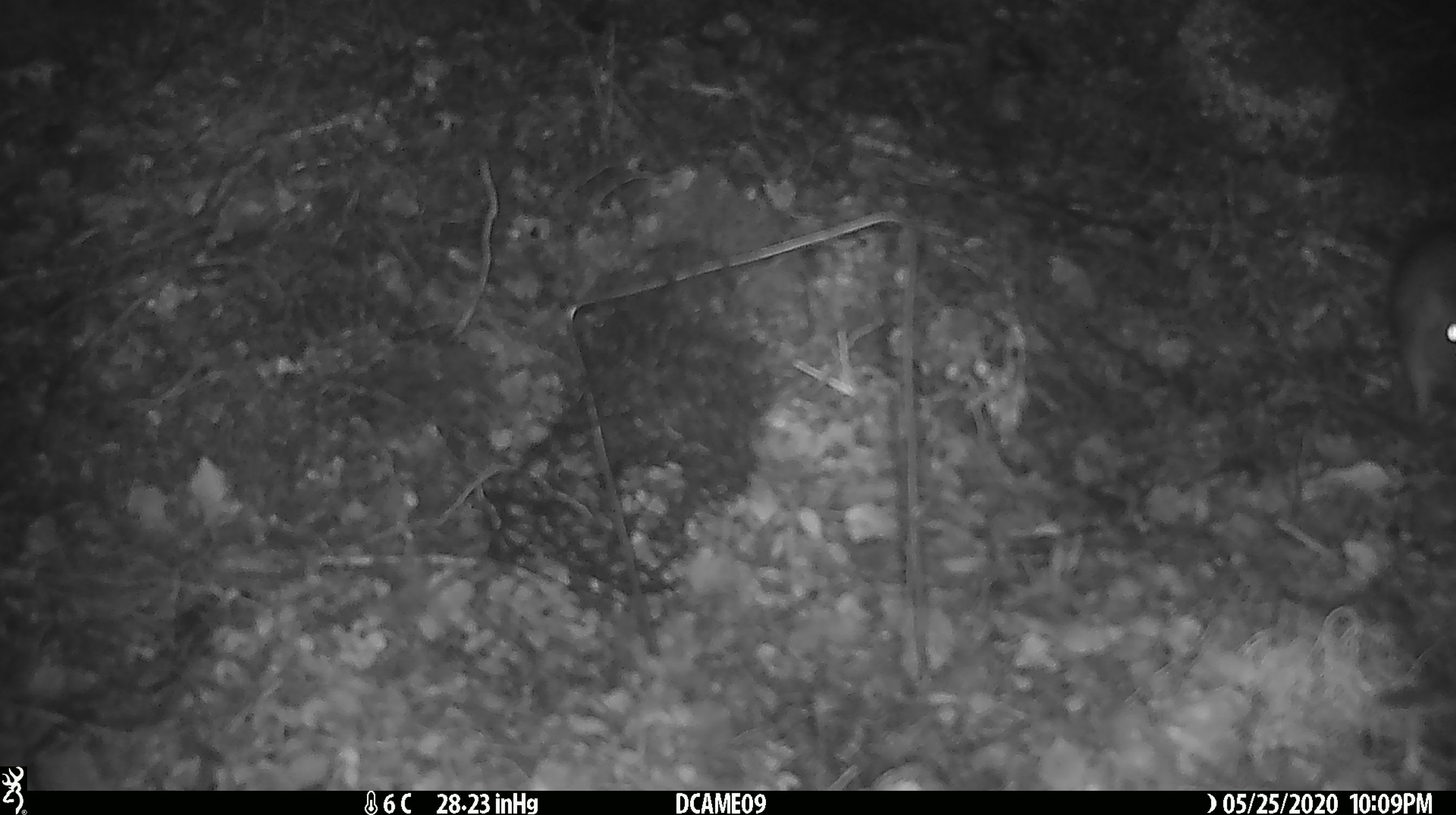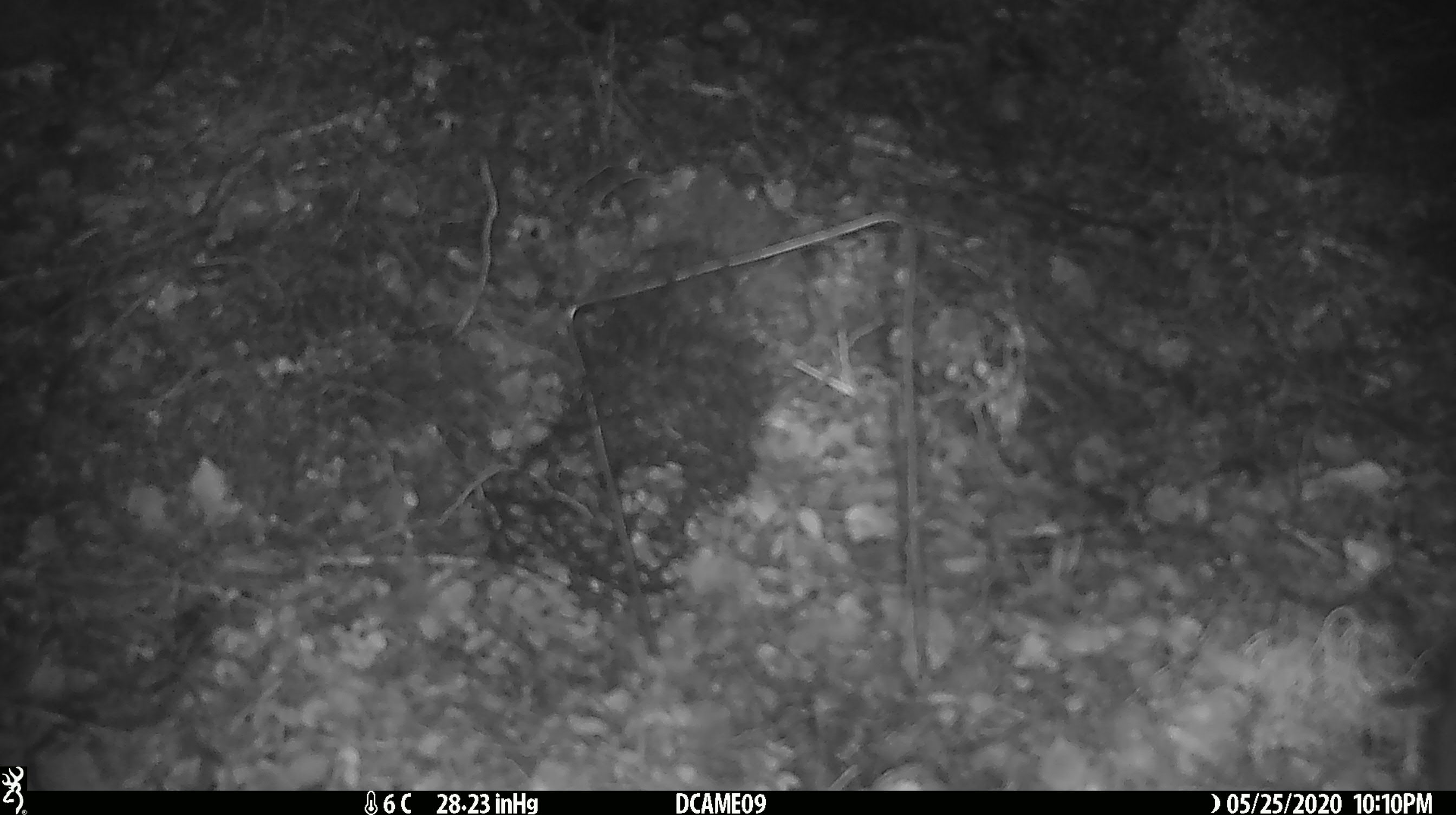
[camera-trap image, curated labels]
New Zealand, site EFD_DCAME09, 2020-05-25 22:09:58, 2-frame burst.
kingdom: Animalia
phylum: Chordata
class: Mammalia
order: Rodentia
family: Muridae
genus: Rattus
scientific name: Rattus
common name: rat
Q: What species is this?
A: Rat (Rattus).